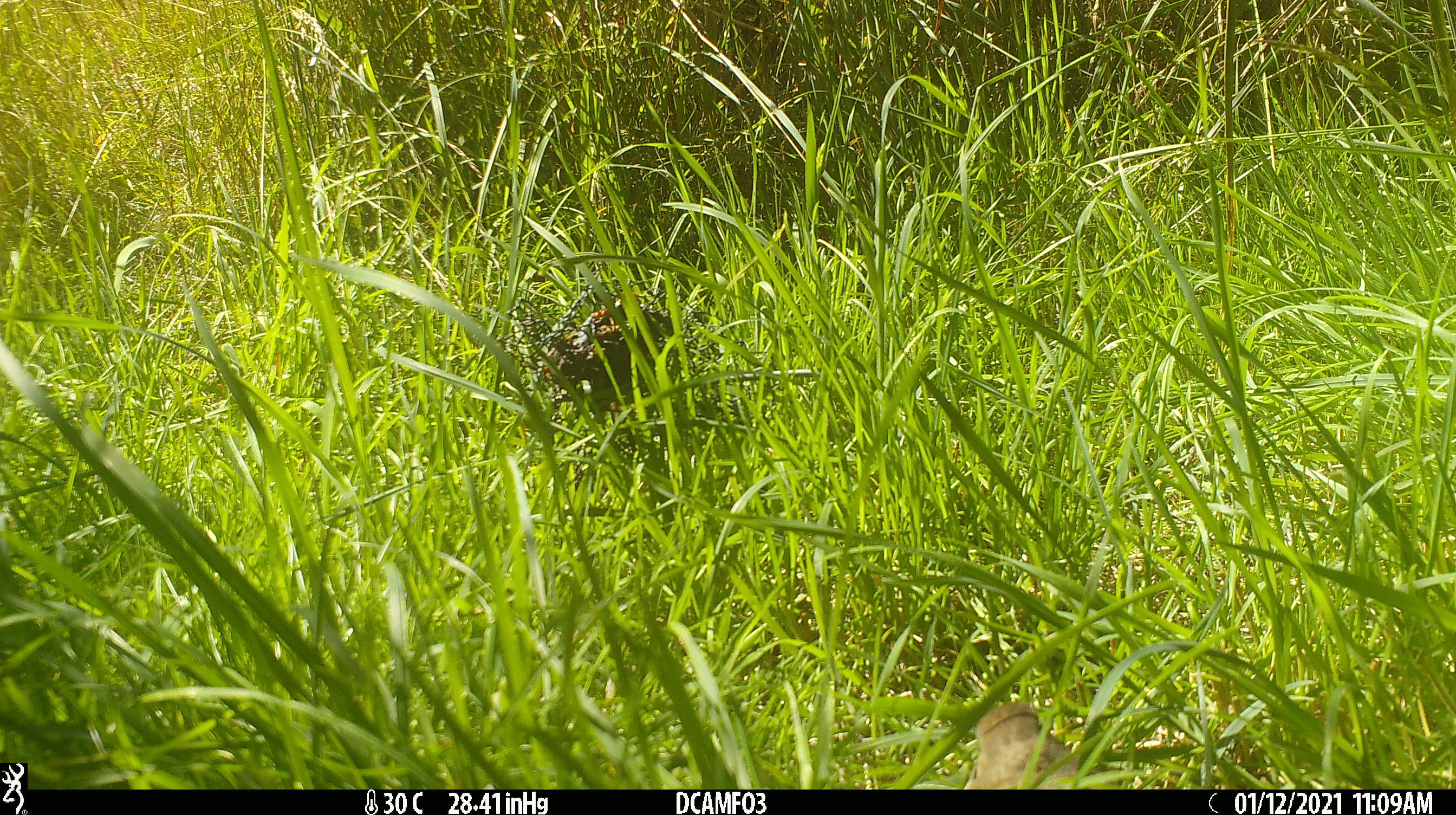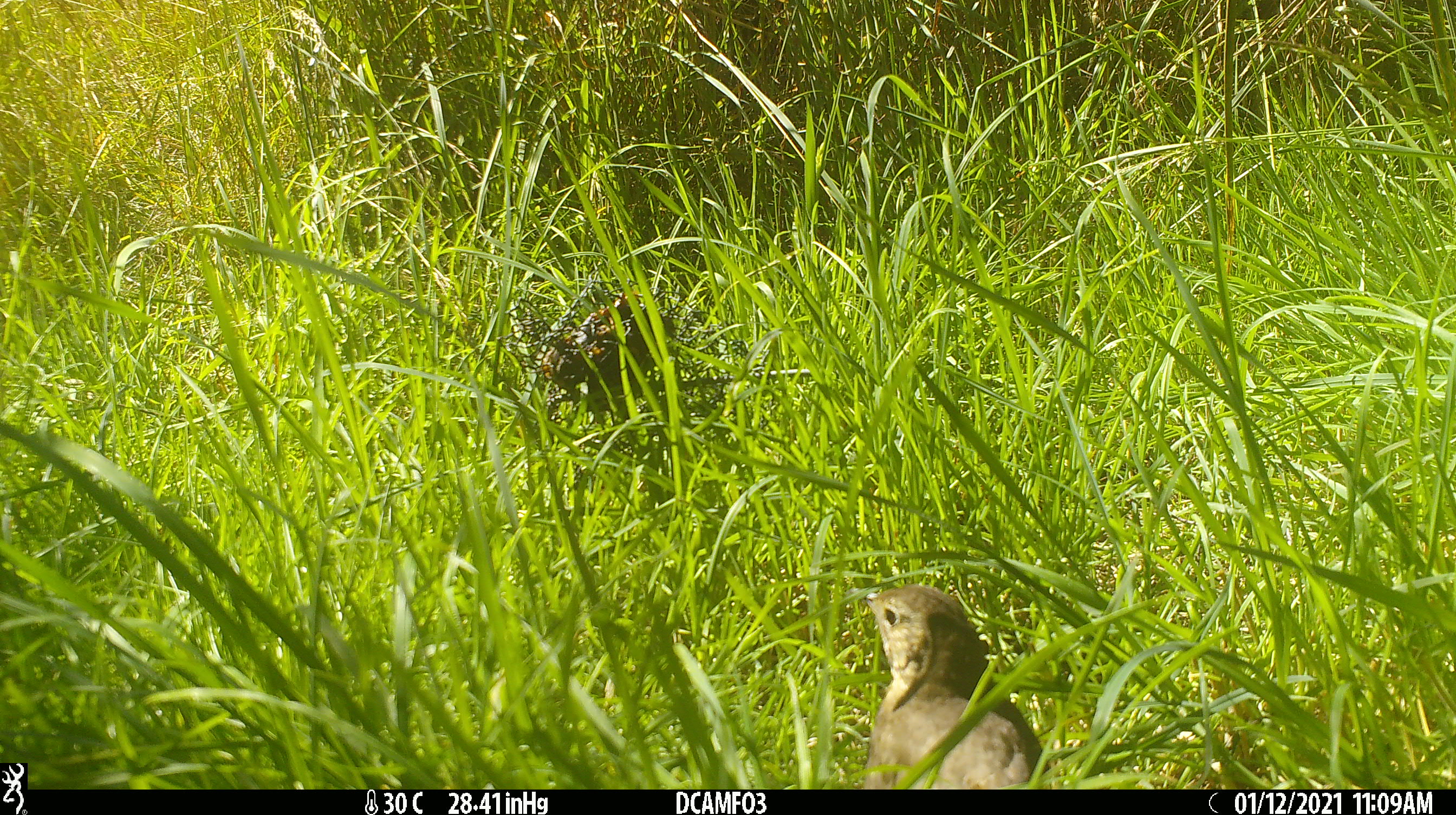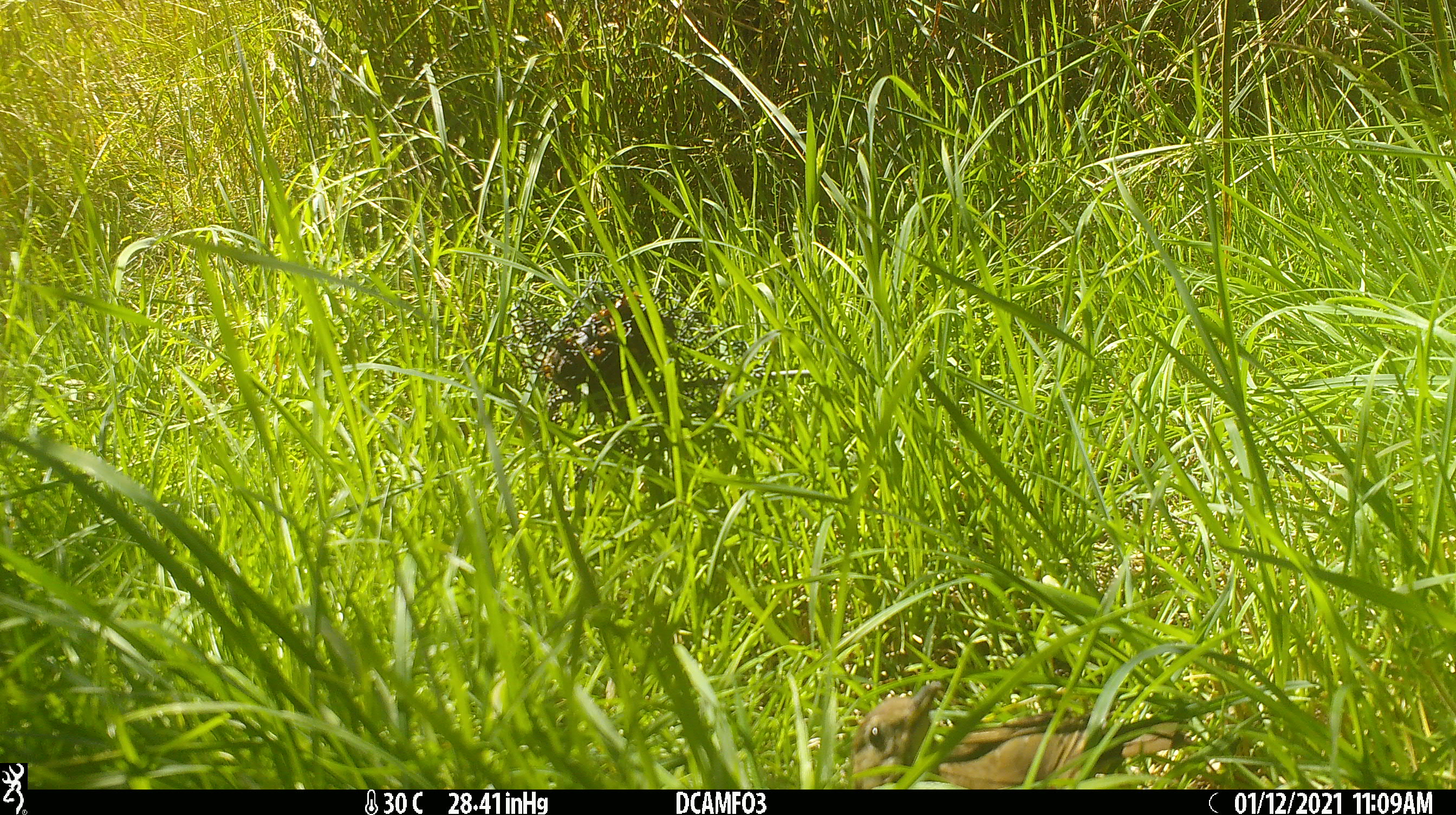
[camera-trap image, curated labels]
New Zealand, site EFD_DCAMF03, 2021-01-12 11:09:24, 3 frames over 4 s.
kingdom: Animalia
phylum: Chordata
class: Aves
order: Passeriformes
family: Turdidae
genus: Turdus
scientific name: Turdus philomelos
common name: song thrush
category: thrush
Thrush (song thrush) (Turdus philomelos).